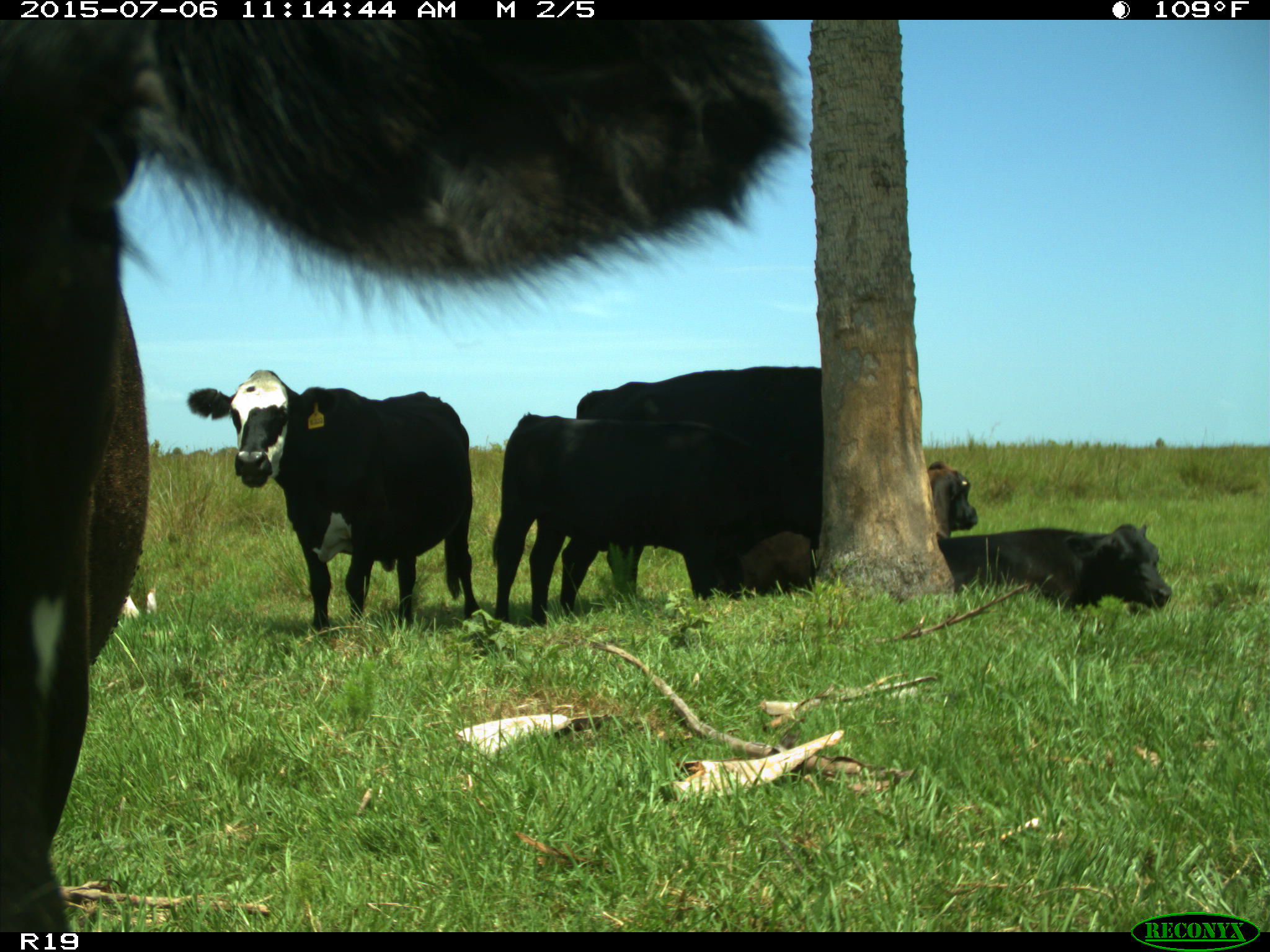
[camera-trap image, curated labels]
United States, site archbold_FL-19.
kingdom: Animalia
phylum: Chordata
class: Mammalia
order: Artiodactyla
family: Bovidae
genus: Bos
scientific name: Bos taurus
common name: domestic cow